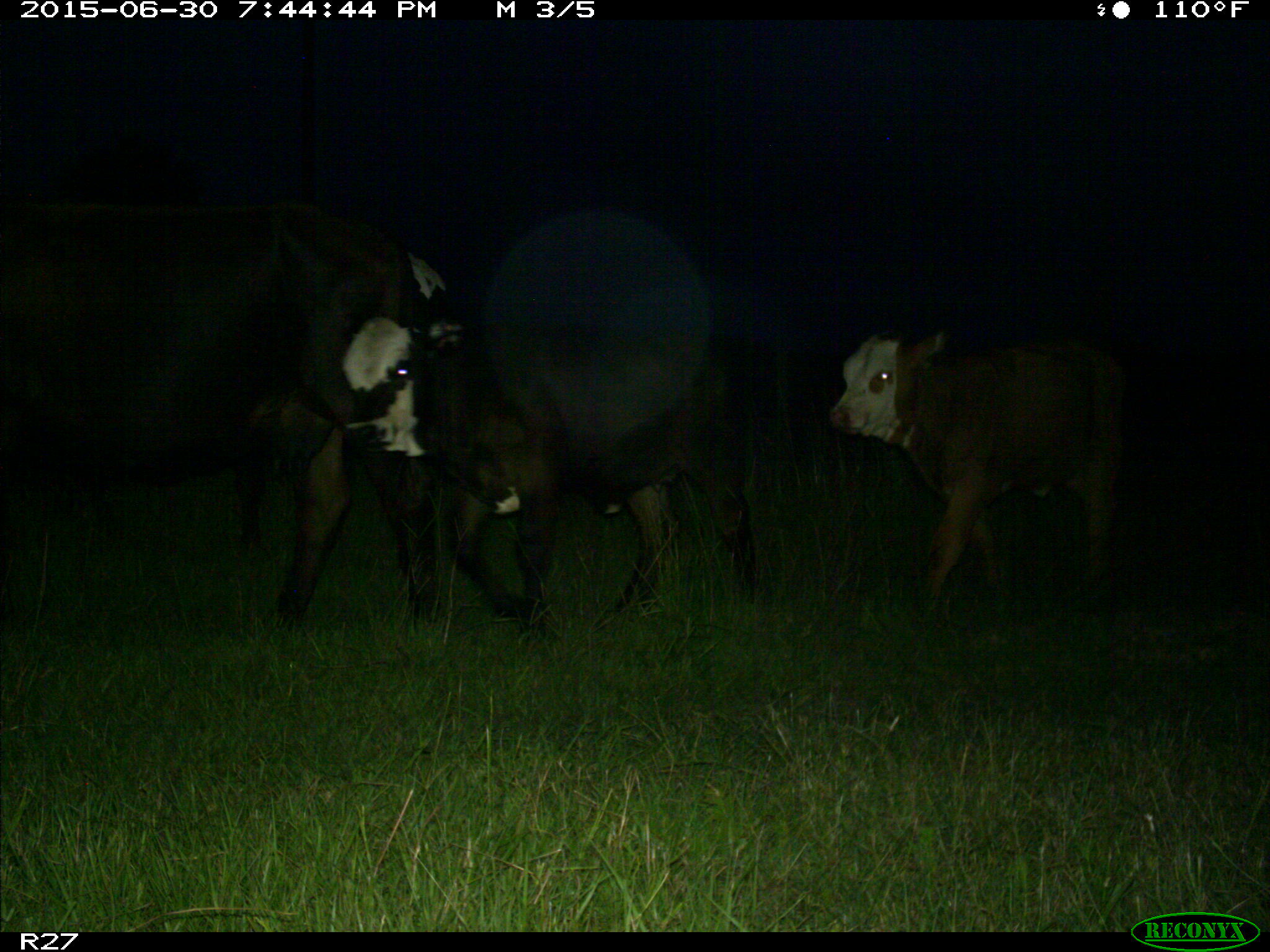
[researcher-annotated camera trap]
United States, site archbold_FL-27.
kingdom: Animalia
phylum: Chordata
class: Mammalia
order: Artiodactyla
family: Bovidae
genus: Bos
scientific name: Bos taurus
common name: domestic cow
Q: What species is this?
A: Bos taurus (domestic cow).